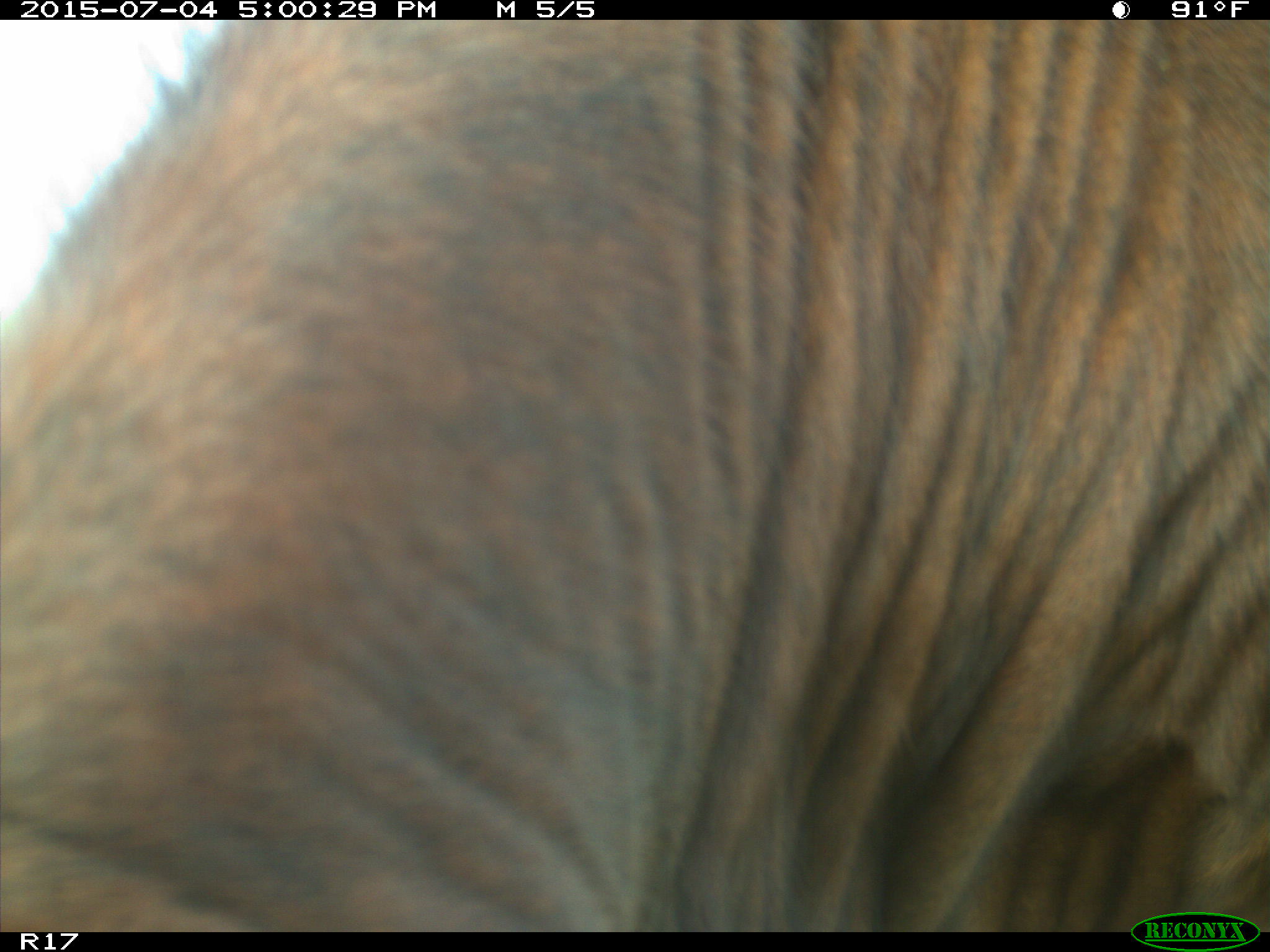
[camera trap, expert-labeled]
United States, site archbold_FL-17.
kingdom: Animalia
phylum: Chordata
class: Mammalia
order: Artiodactyla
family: Bovidae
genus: Bos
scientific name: Bos taurus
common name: domestic cow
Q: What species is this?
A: Bos taurus (domestic cow).